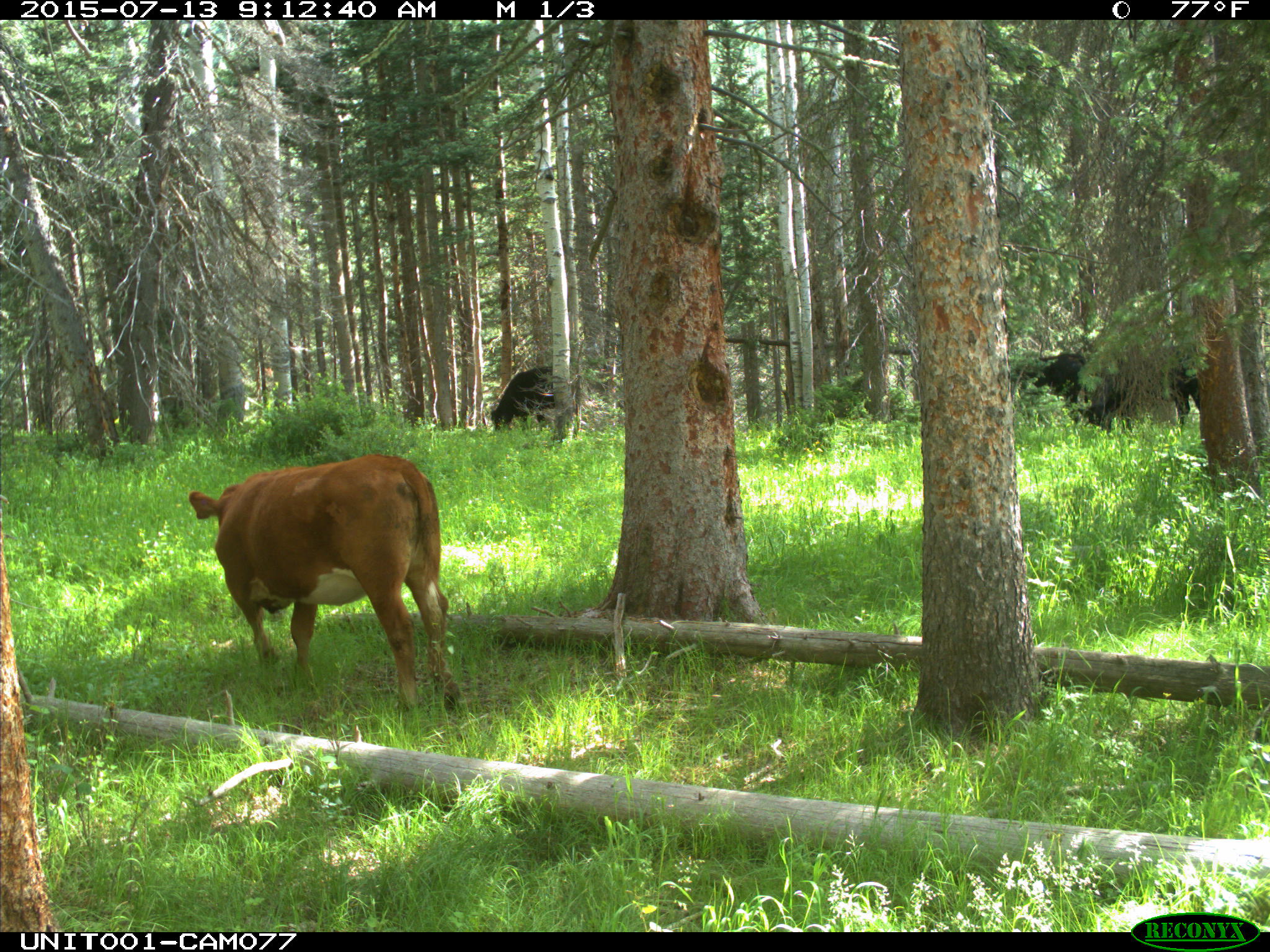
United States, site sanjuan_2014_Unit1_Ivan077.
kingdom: Animalia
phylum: Chordata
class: Mammalia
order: Artiodactyla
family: Bovidae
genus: Bos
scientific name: Bos taurus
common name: domestic cow